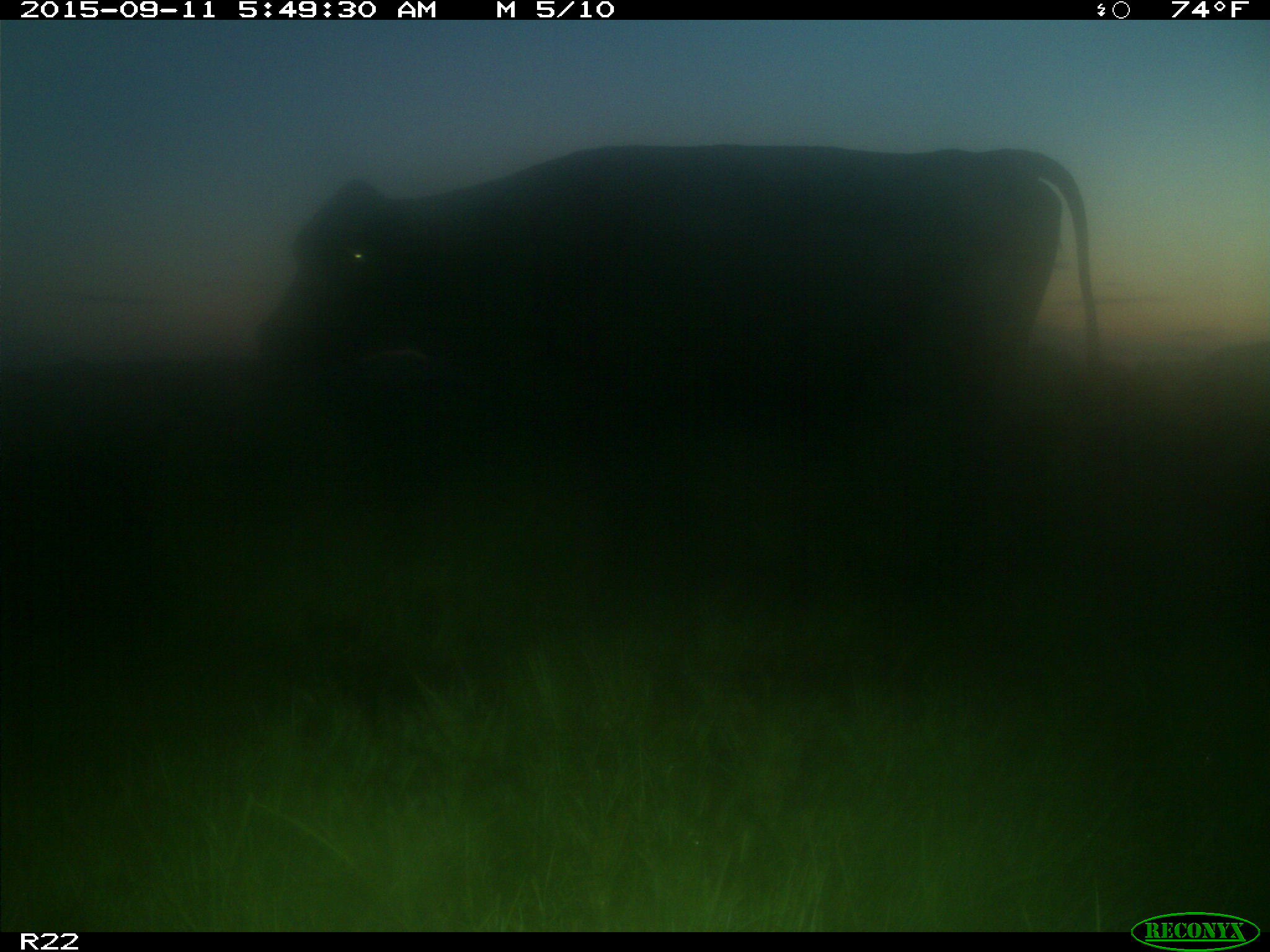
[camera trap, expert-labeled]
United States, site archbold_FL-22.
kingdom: Animalia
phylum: Chordata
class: Mammalia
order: Artiodactyla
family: Bovidae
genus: Bos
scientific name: Bos taurus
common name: domestic cow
Bos taurus (domestic cow).